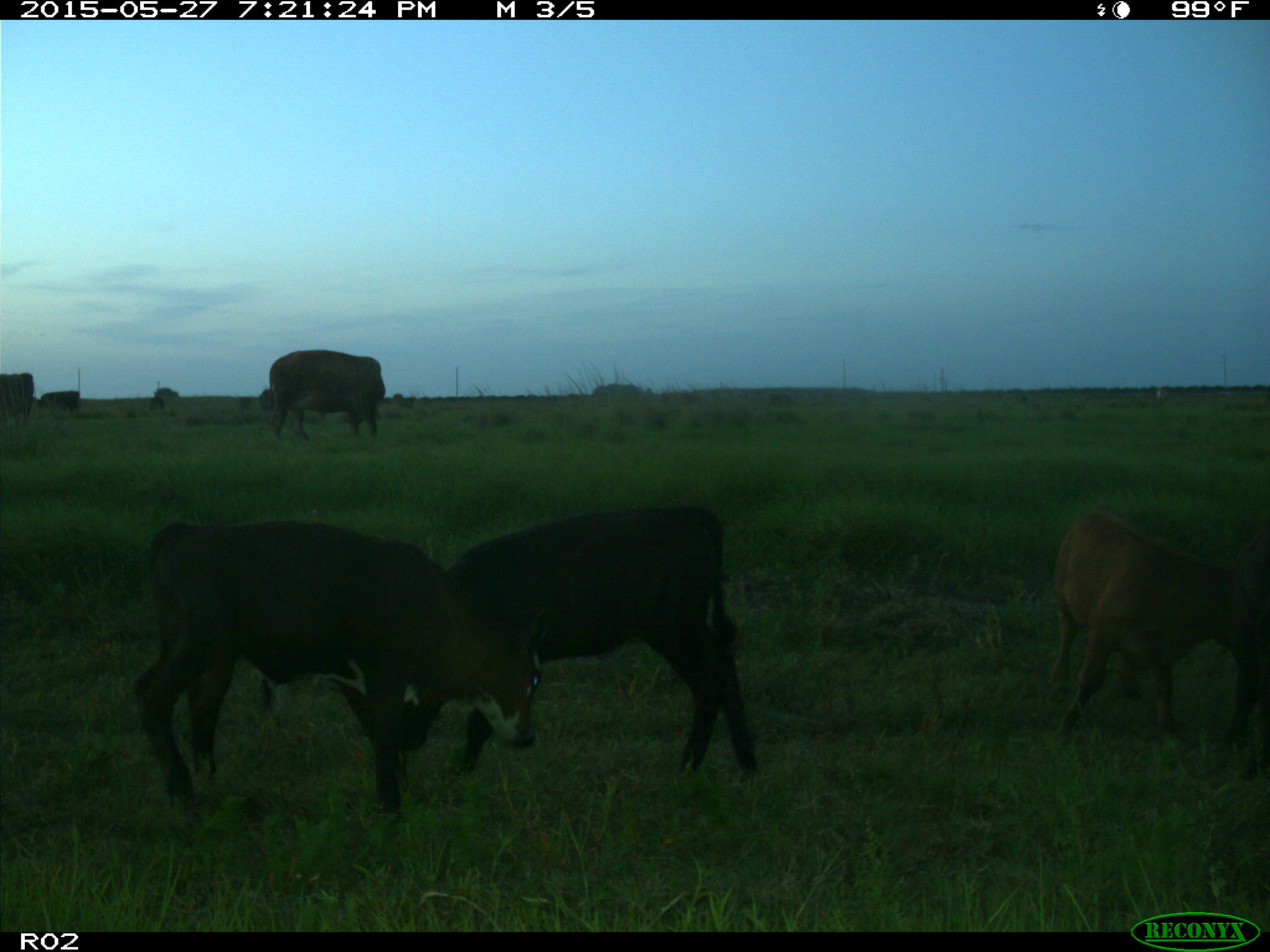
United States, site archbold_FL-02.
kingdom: Animalia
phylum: Chordata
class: Mammalia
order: Artiodactyla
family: Bovidae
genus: Bos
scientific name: Bos taurus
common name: domestic cow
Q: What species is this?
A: Bos taurus (domestic cow).